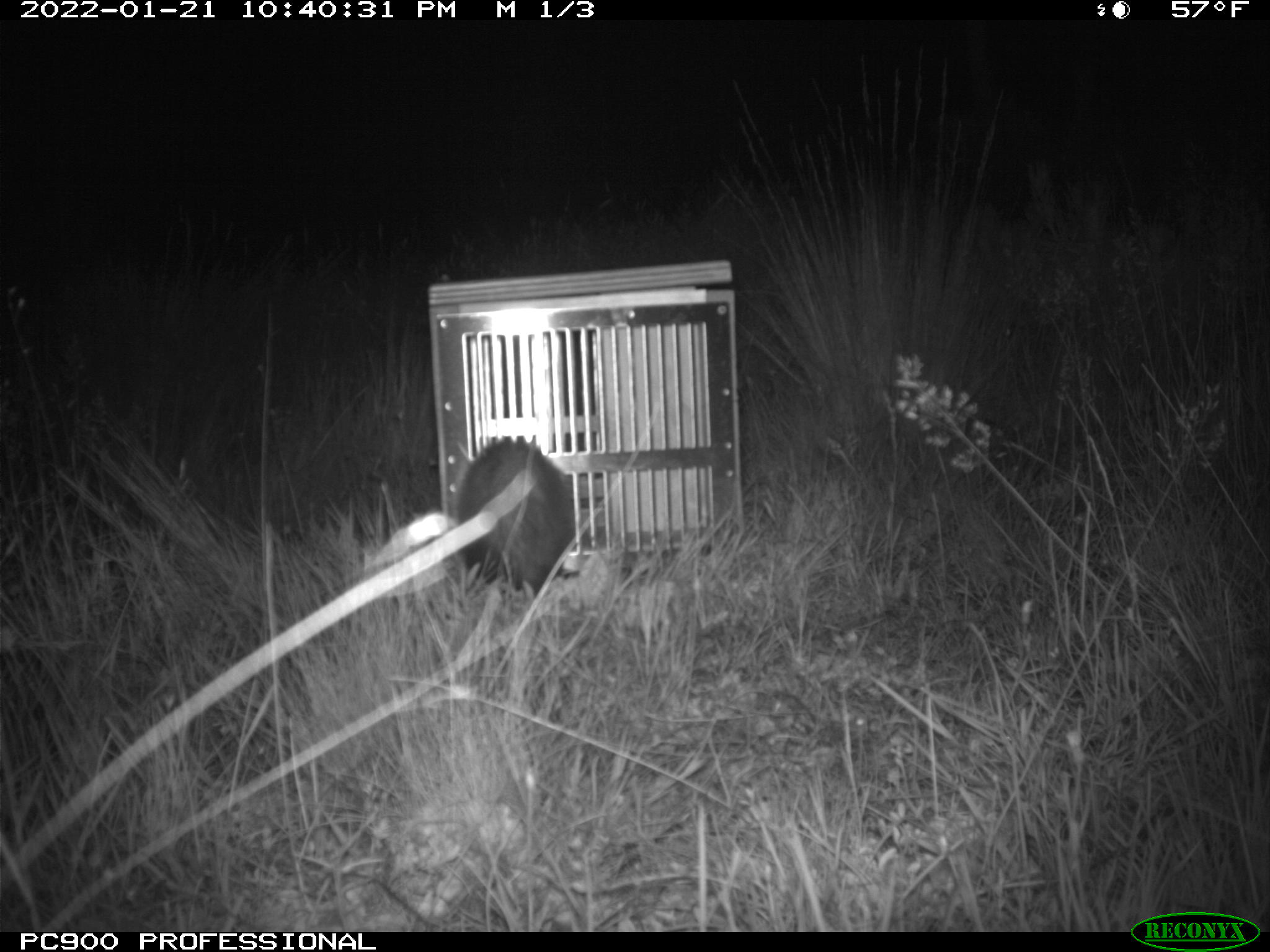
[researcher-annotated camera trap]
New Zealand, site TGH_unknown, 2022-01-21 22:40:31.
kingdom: Animalia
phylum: Chordata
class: Mammalia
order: Carnivora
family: Mustelidae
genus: Mustela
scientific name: Mustela furo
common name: ferret